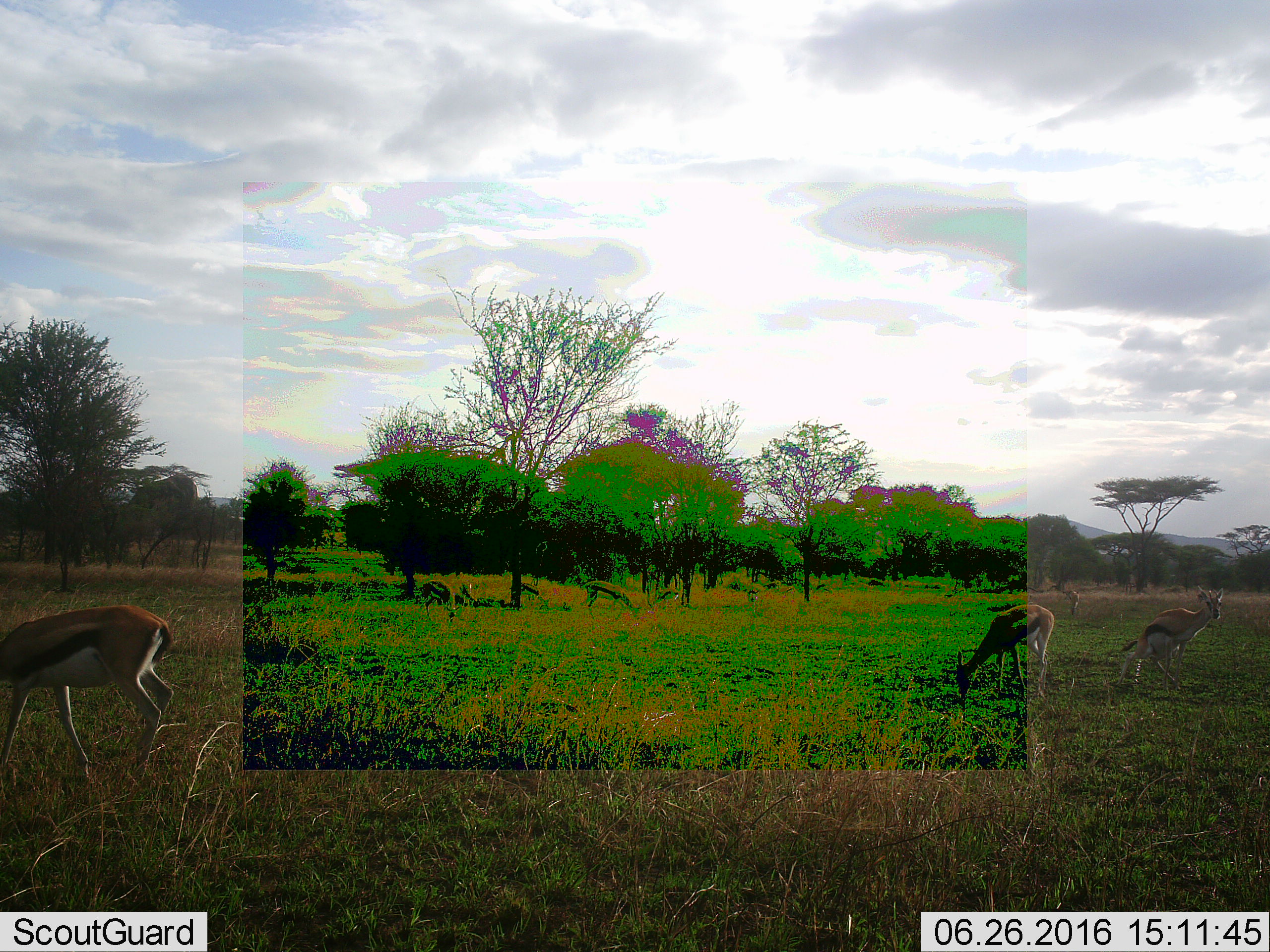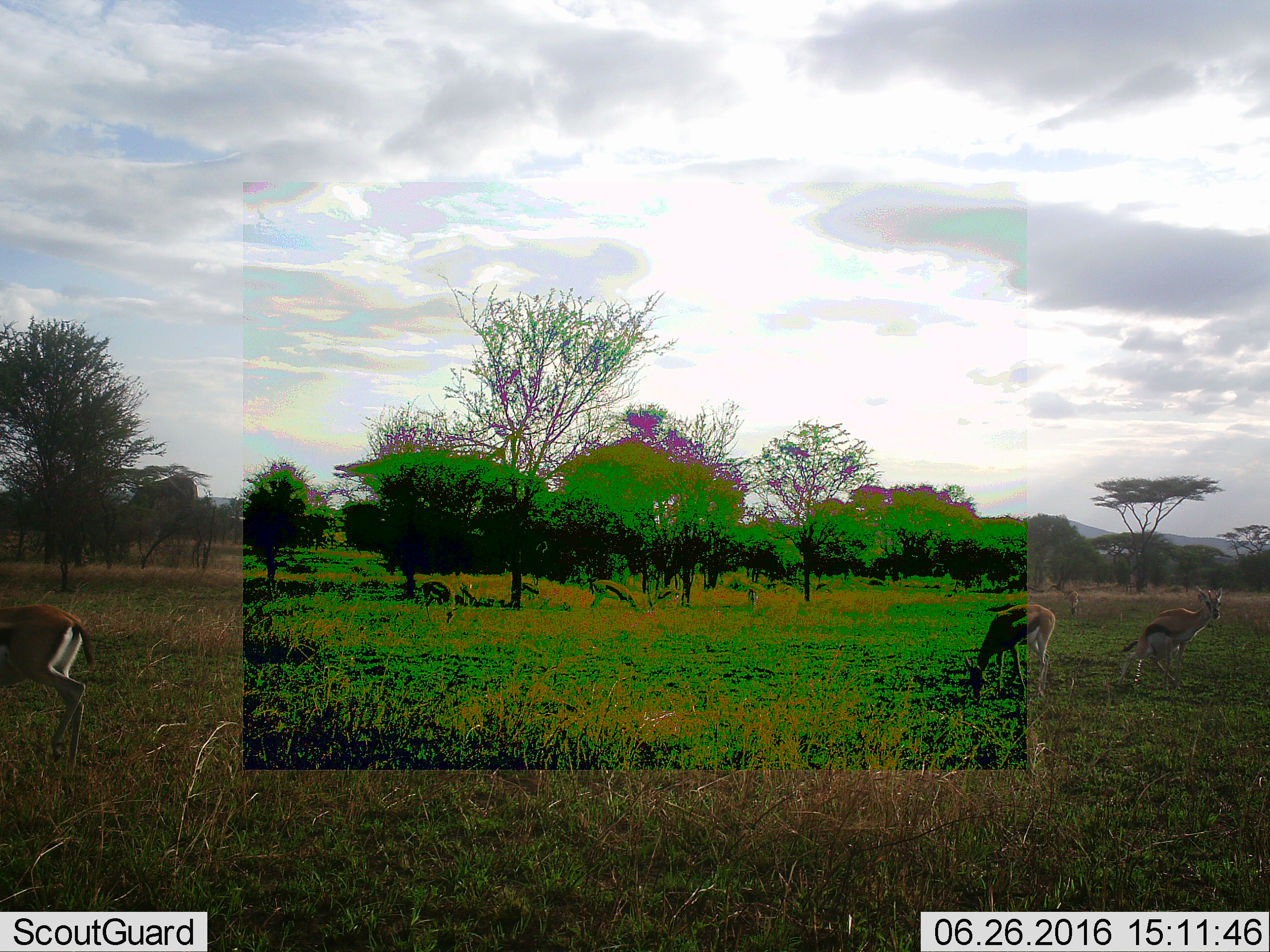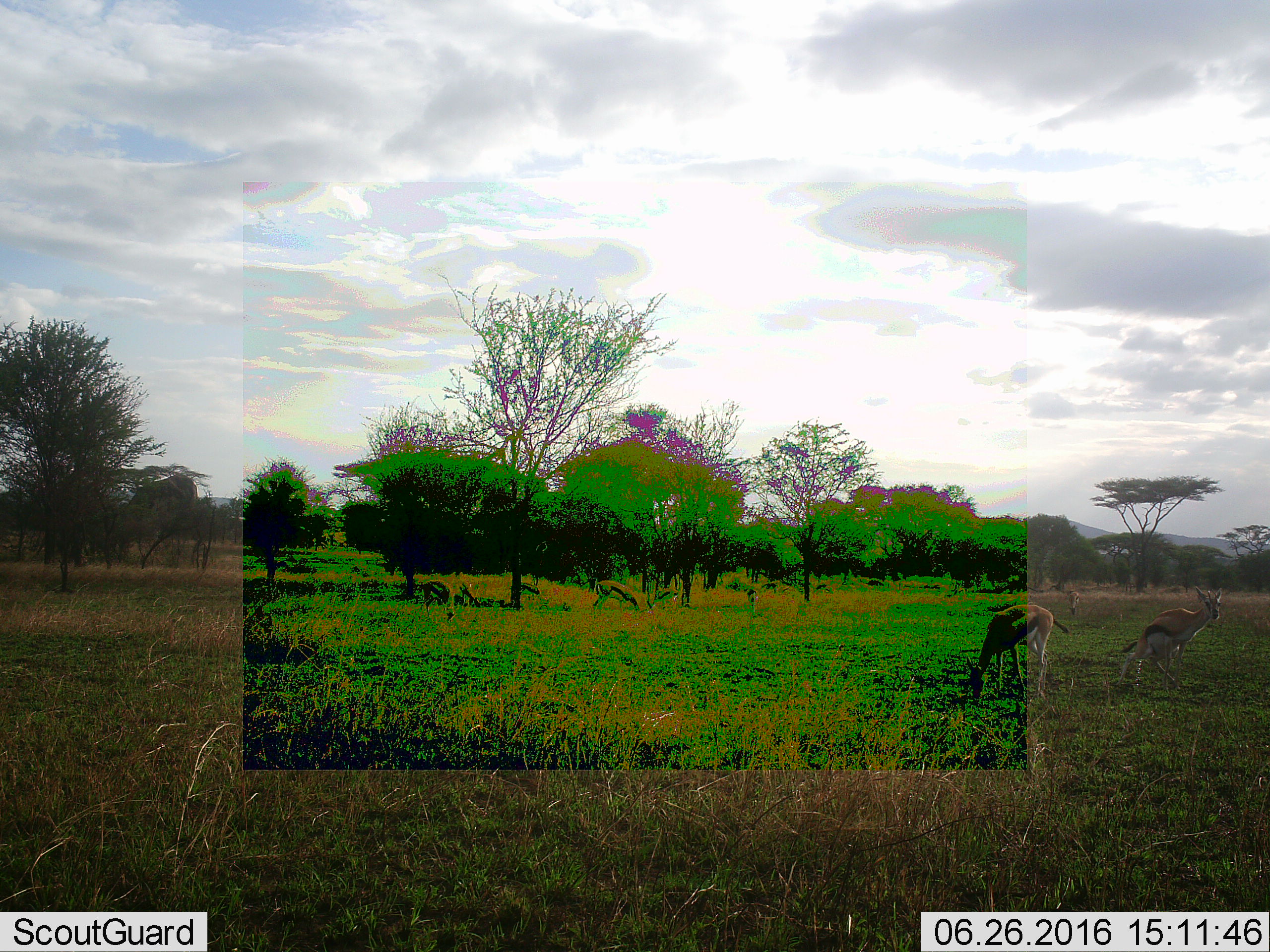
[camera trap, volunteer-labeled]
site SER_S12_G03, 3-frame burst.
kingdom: Animalia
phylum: Chordata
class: Mammalia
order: Artiodactyla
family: Bovidae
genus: Eudorcas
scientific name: Eudorcas thomsonii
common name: thomson's gazelle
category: gazellethomsons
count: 9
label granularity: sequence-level